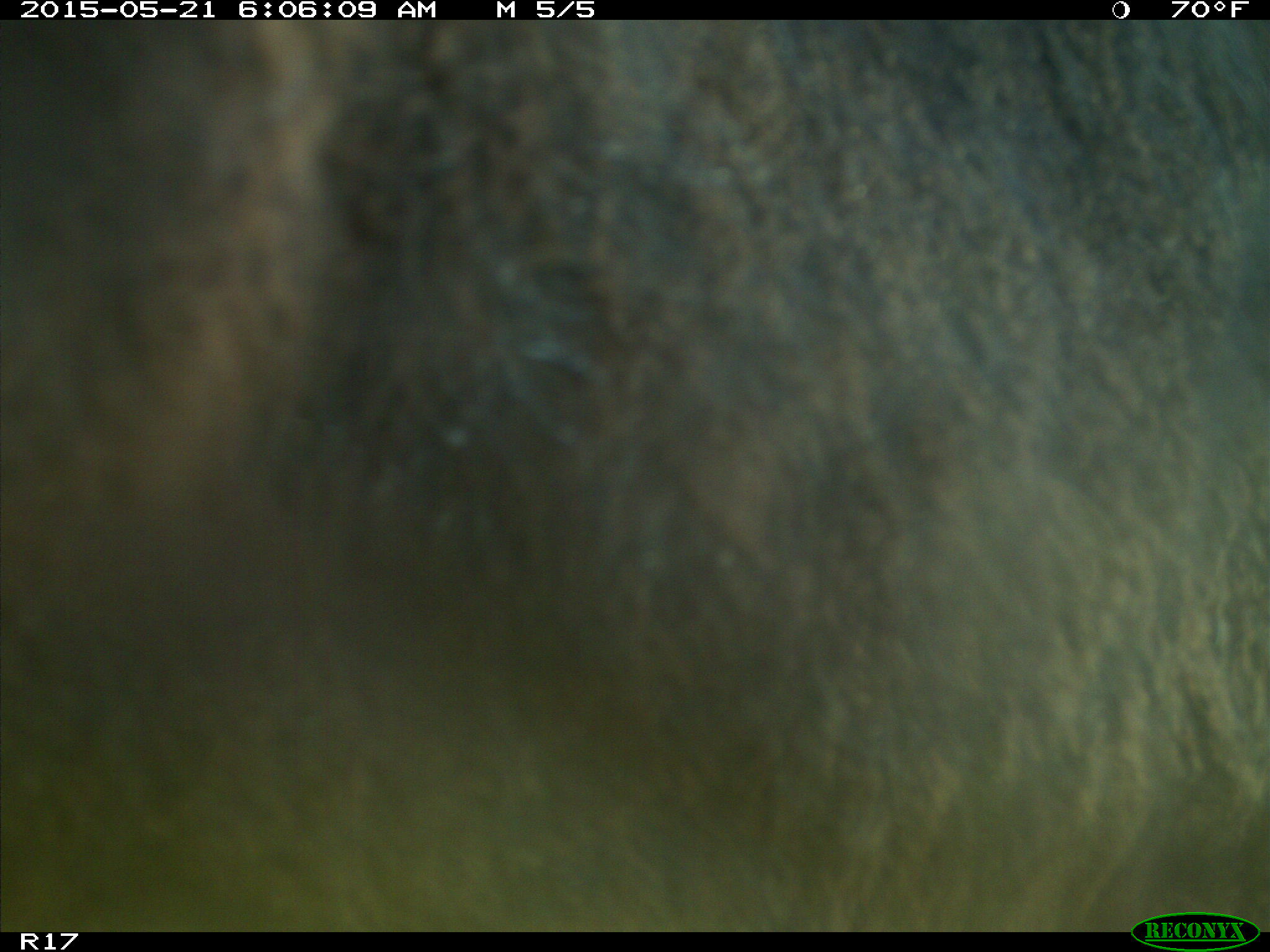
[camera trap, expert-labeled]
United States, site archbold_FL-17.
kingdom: Animalia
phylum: Chordata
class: Mammalia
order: Artiodactyla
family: Bovidae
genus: Bos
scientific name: Bos taurus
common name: domestic cow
Bos taurus (domestic cow).